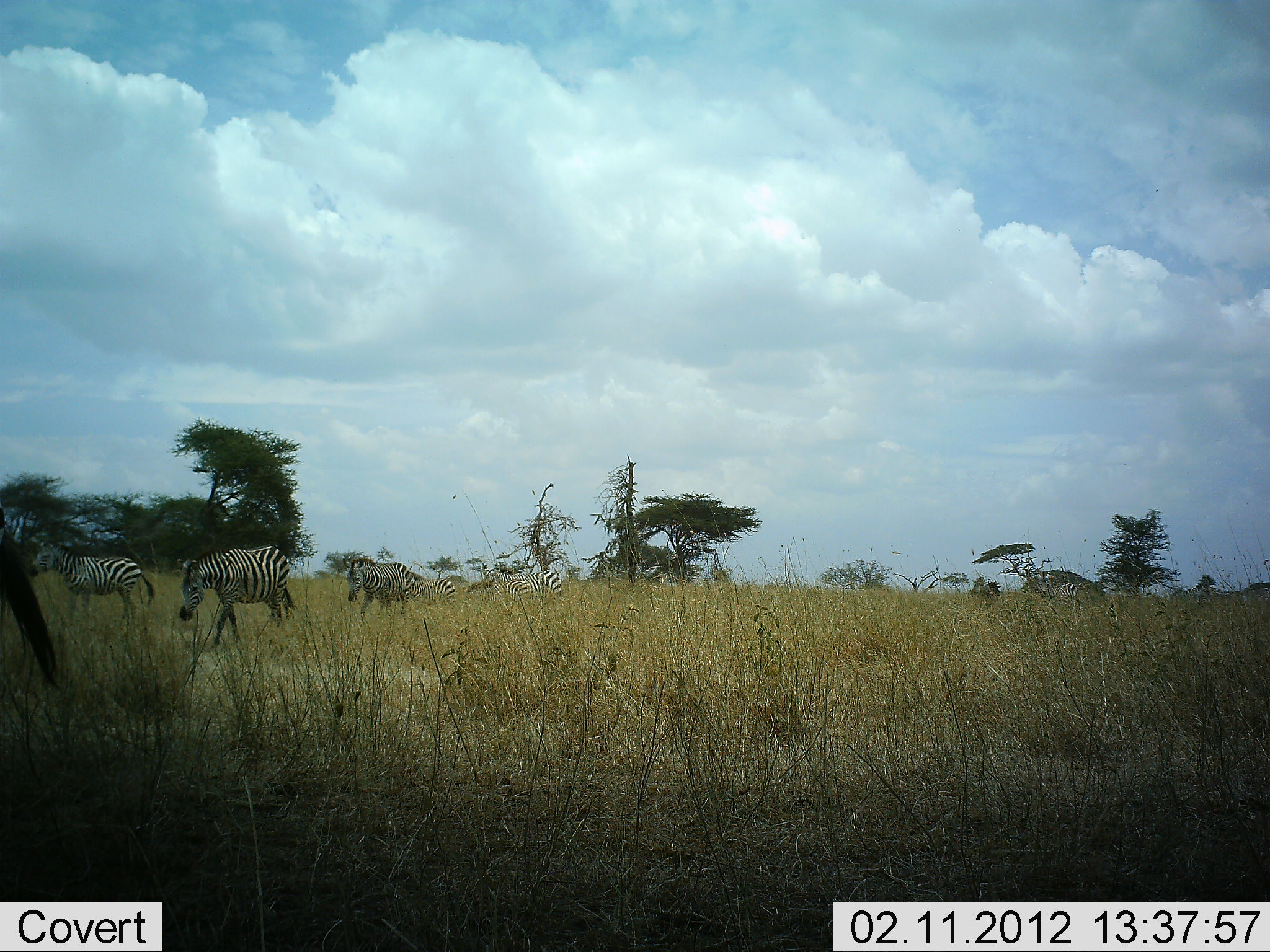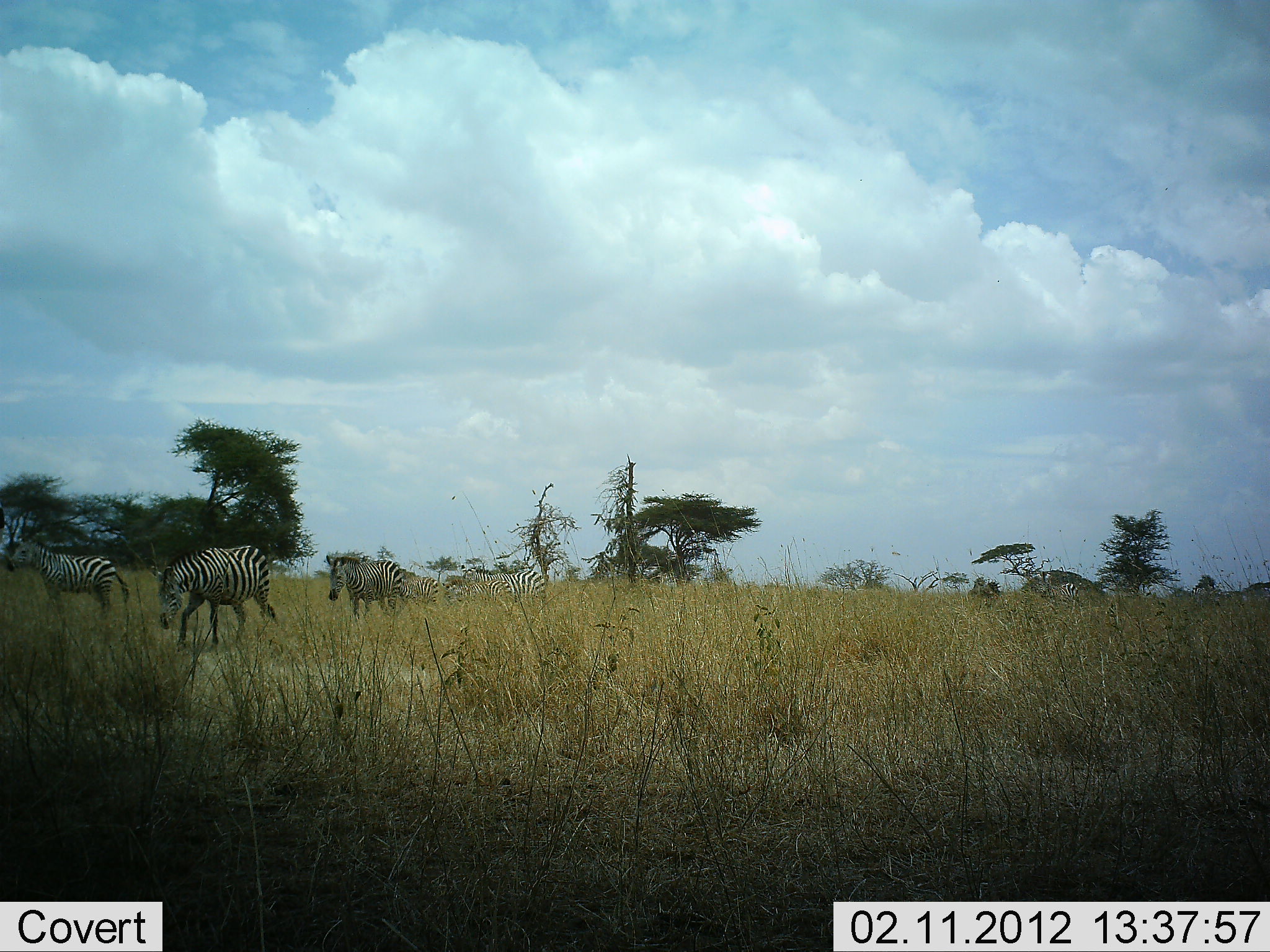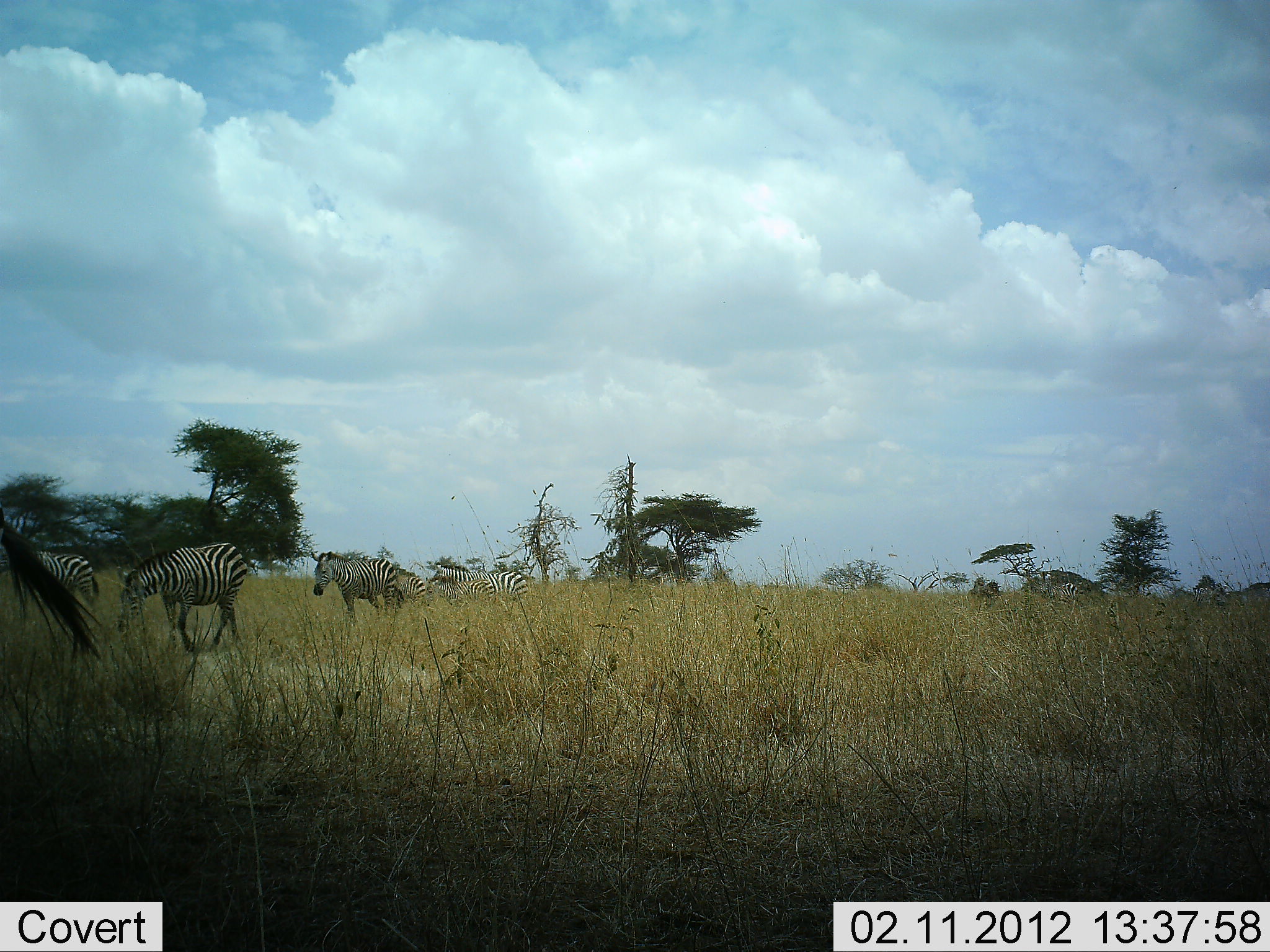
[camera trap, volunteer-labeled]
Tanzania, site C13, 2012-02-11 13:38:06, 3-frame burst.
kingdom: Animalia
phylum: Chordata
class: Mammalia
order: Perissodactyla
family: Equidae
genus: Equus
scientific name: Equus quagga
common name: plains zebra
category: zebra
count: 6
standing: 11%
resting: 0%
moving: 89%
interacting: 0%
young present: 11%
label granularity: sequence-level